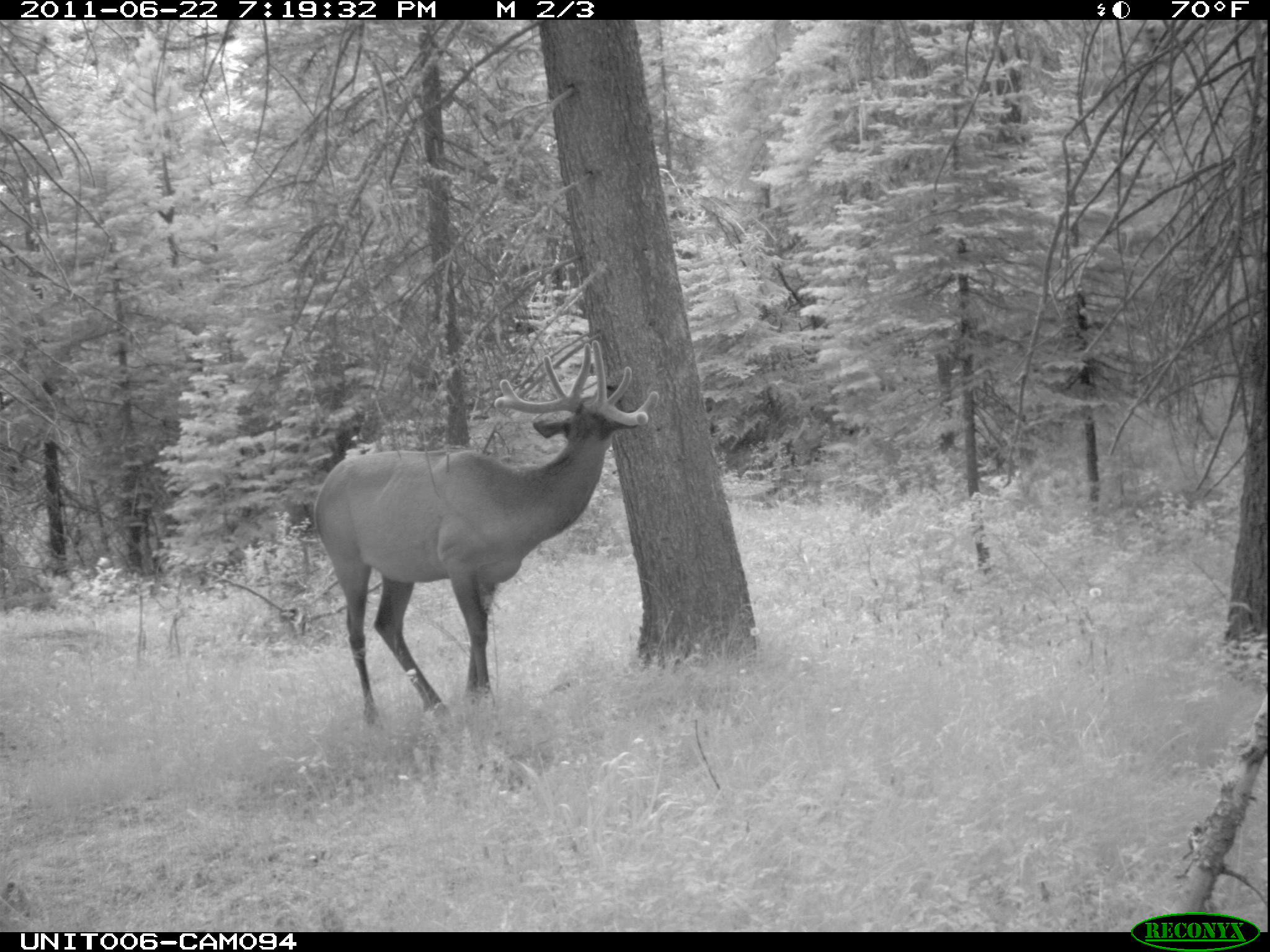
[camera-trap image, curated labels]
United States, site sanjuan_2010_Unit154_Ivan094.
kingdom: Animalia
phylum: Chordata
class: Mammalia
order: Artiodactyla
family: Cervidae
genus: Cervus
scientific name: Cervus elaphus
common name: red deer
Cervus elaphus (red deer).